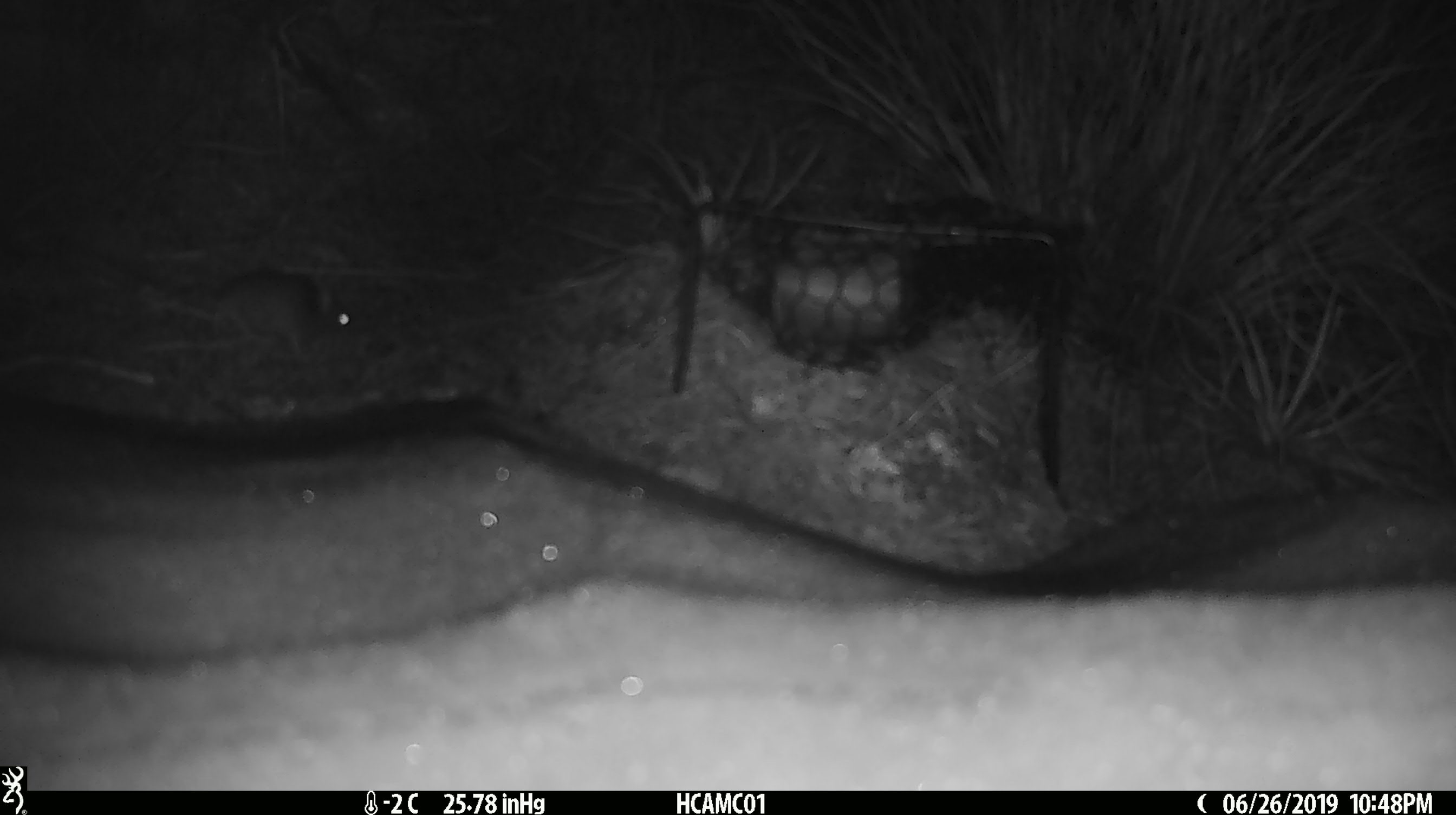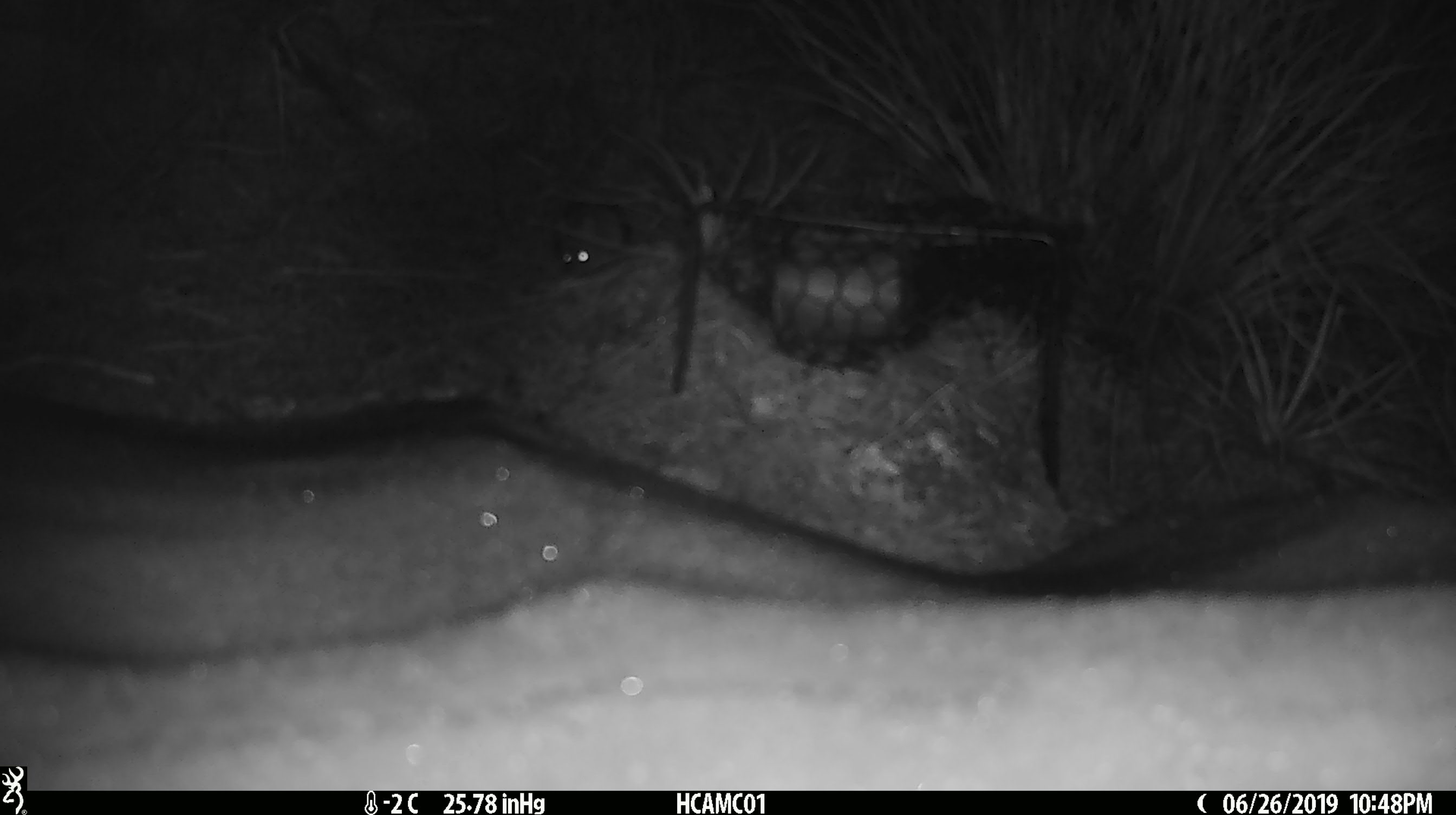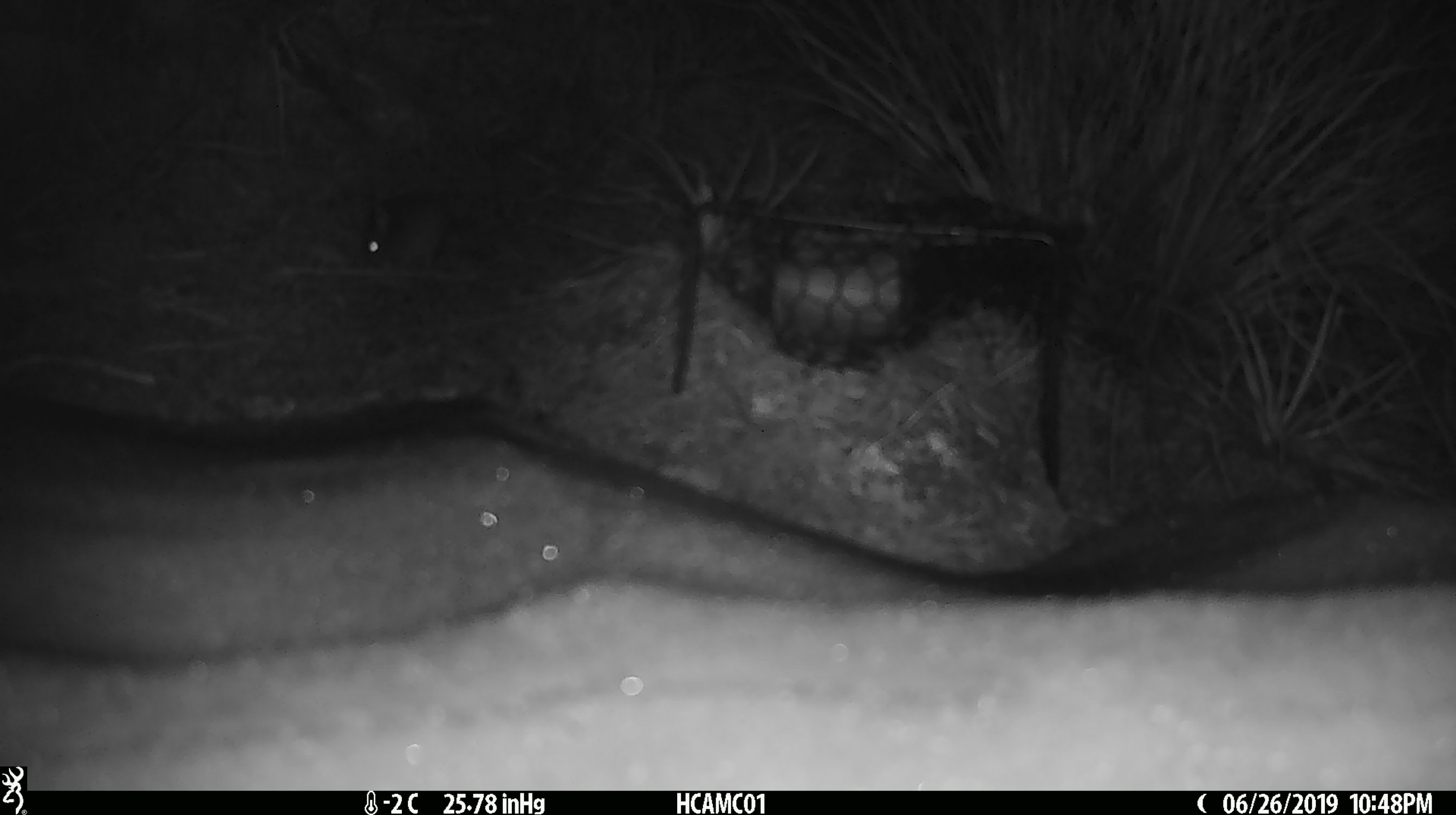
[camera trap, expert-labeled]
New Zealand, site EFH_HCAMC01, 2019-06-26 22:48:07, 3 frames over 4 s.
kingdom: Animalia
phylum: Chordata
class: Mammalia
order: Rodentia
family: Muridae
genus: Mus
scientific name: Mus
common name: mouse